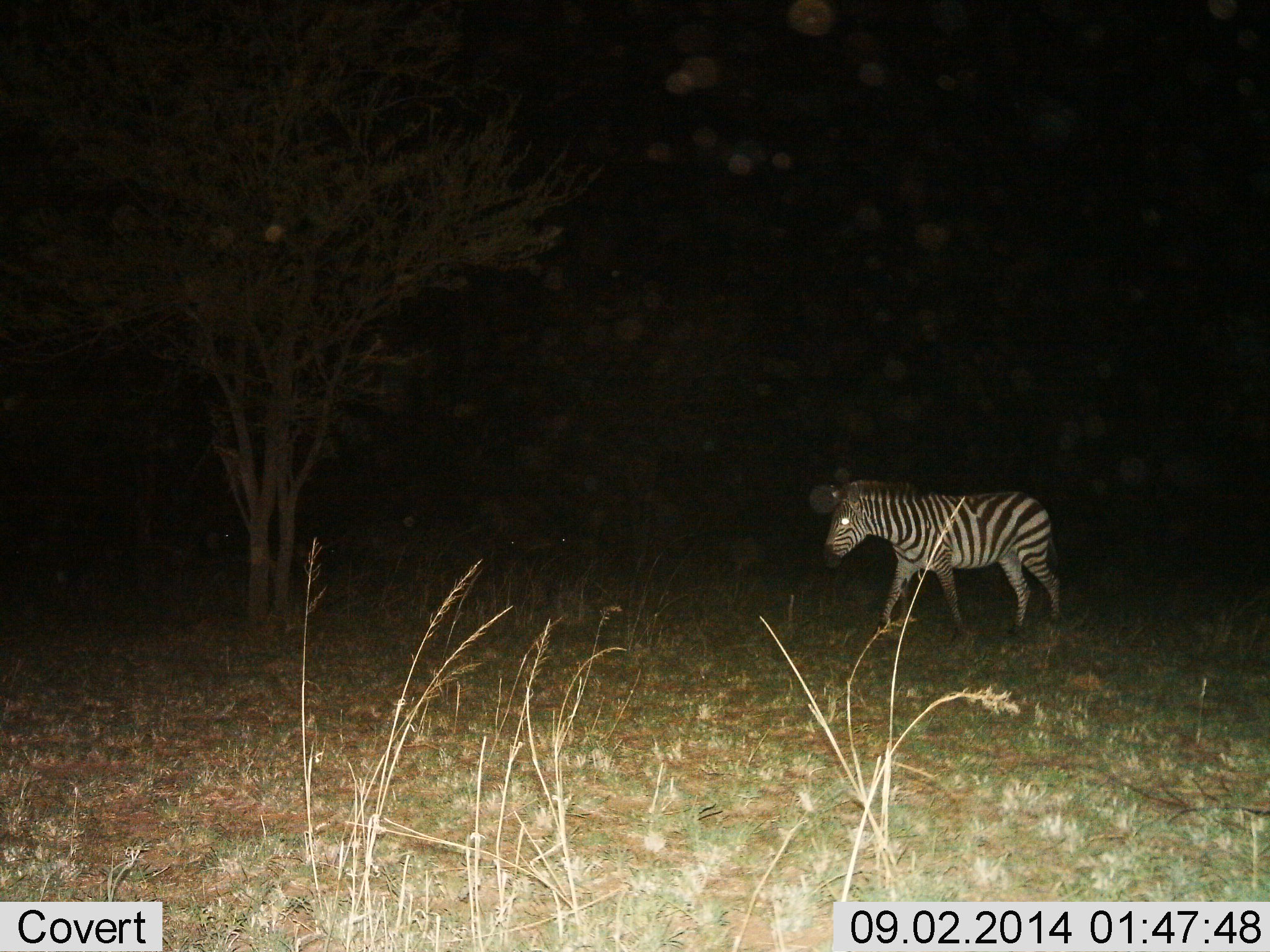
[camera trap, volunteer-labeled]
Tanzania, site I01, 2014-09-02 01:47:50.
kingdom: Animalia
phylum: Chordata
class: Mammalia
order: Perissodactyla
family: Equidae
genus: Equus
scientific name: Equus quagga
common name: plains zebra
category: zebra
Zebra (plains zebra) (Equus quagga), count 1. Behavior (volunteer vote fractions): standing 9%, resting 0%, moving 91%, interacting 0%. Young present (vote fraction): 0%. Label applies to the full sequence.